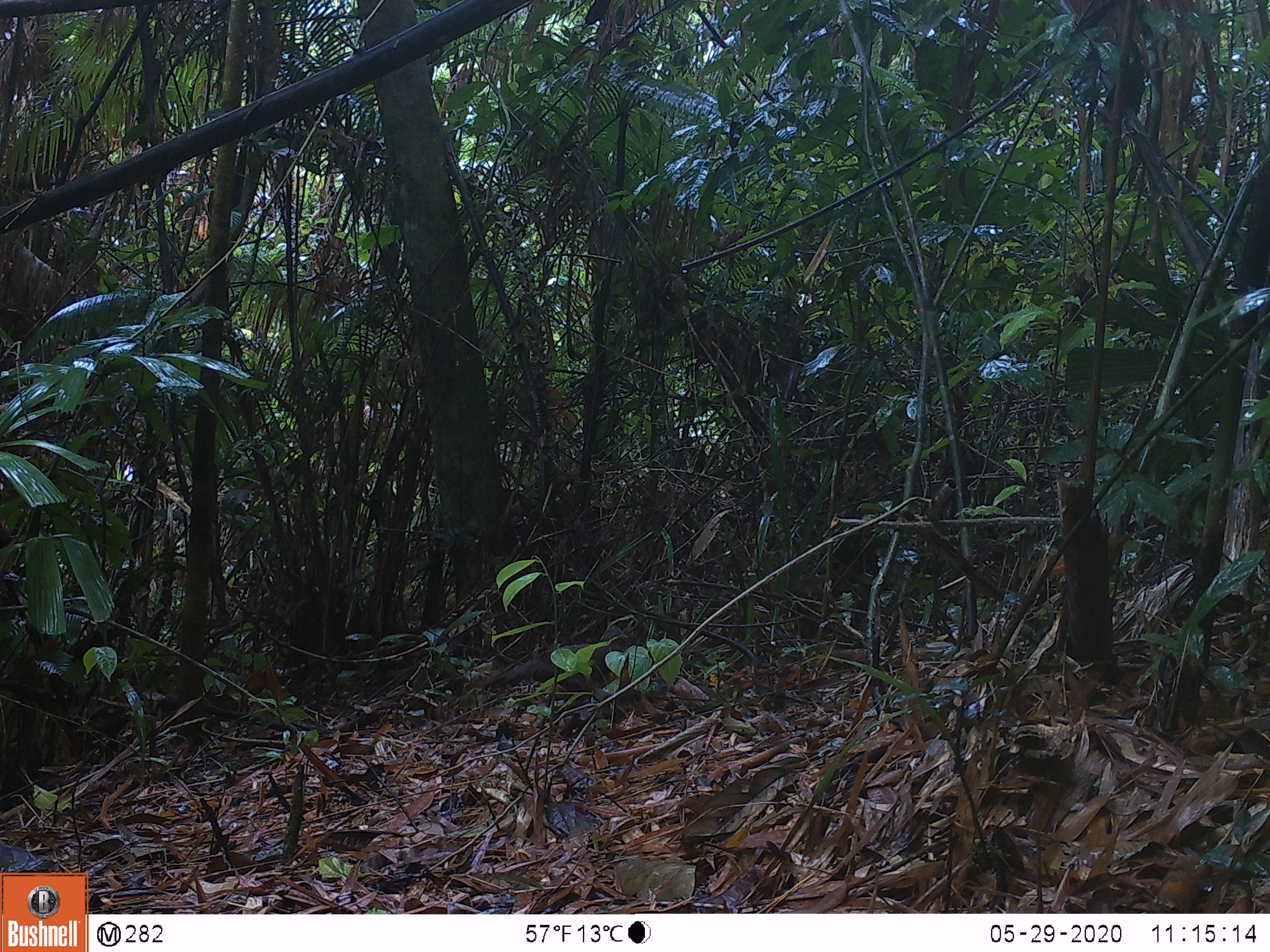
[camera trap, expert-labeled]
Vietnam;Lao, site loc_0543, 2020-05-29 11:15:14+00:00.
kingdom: Animalia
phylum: Chordata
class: Aves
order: Galliformes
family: Phasianidae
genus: Polyplectron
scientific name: Polyplectron bicalcaratum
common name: gray peacock-pheasant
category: grey peacock pheasant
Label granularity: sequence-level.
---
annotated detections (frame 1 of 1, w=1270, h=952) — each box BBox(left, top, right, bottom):
grey peacock pheasant: BBox(482, 625, 629, 693)